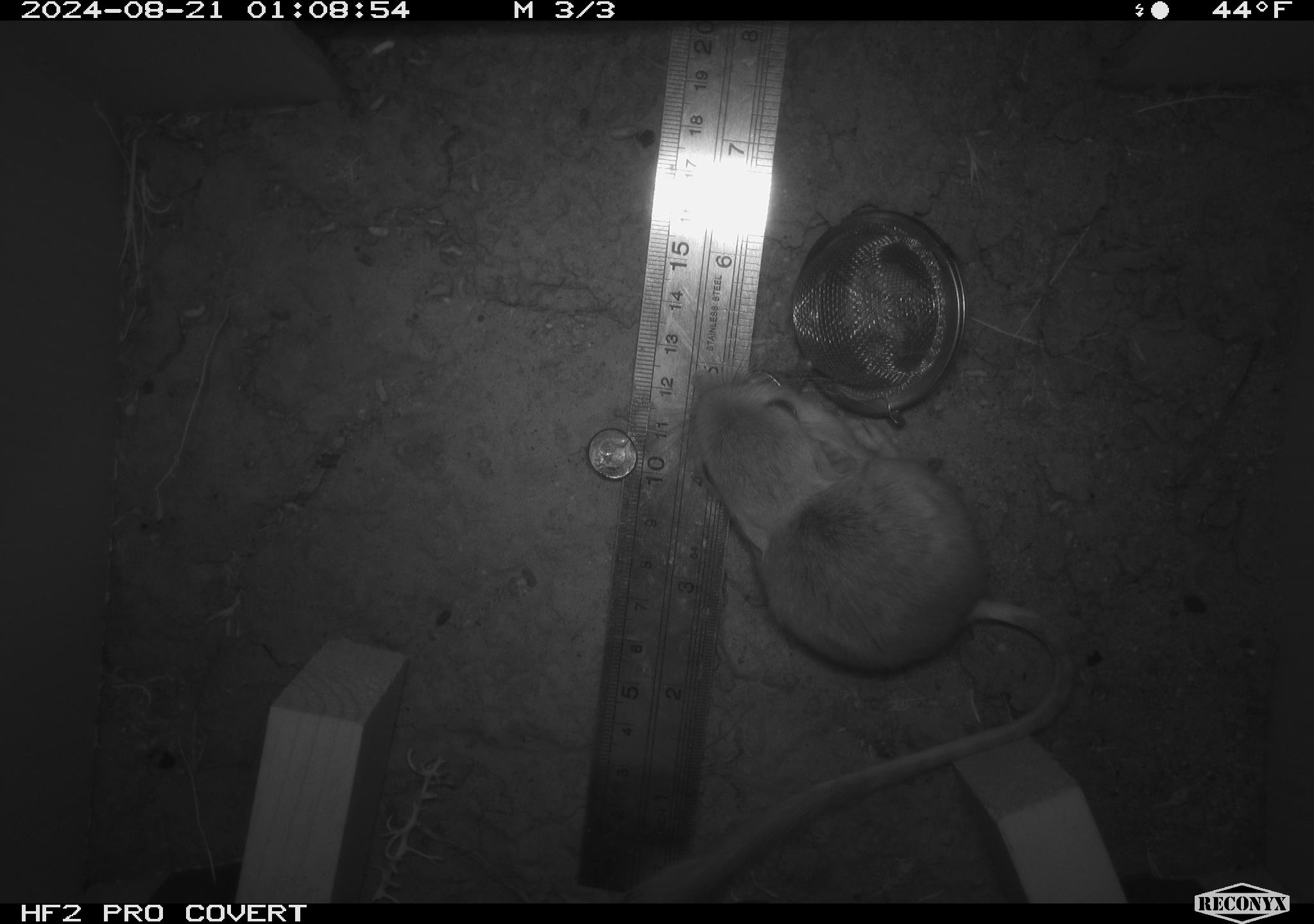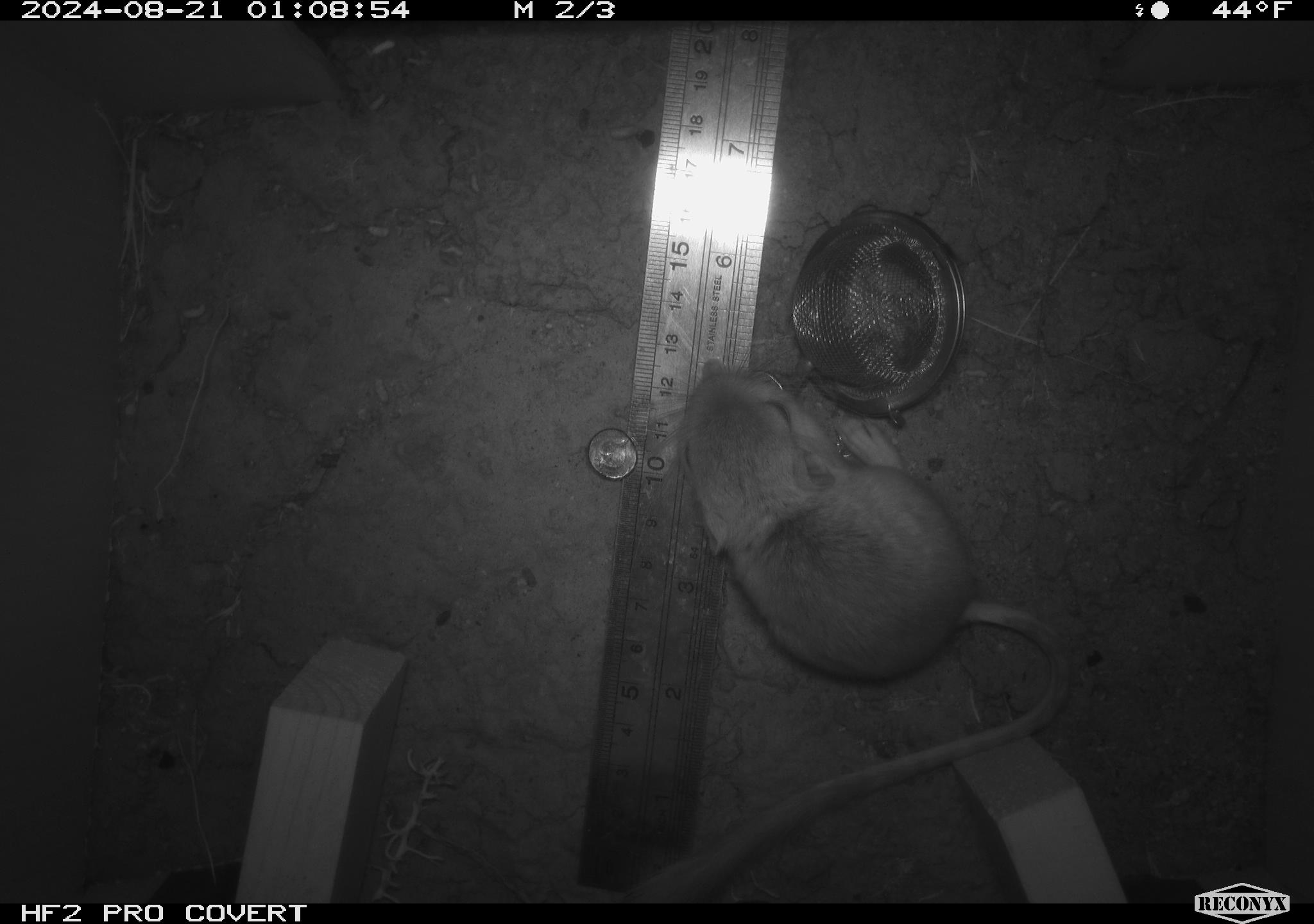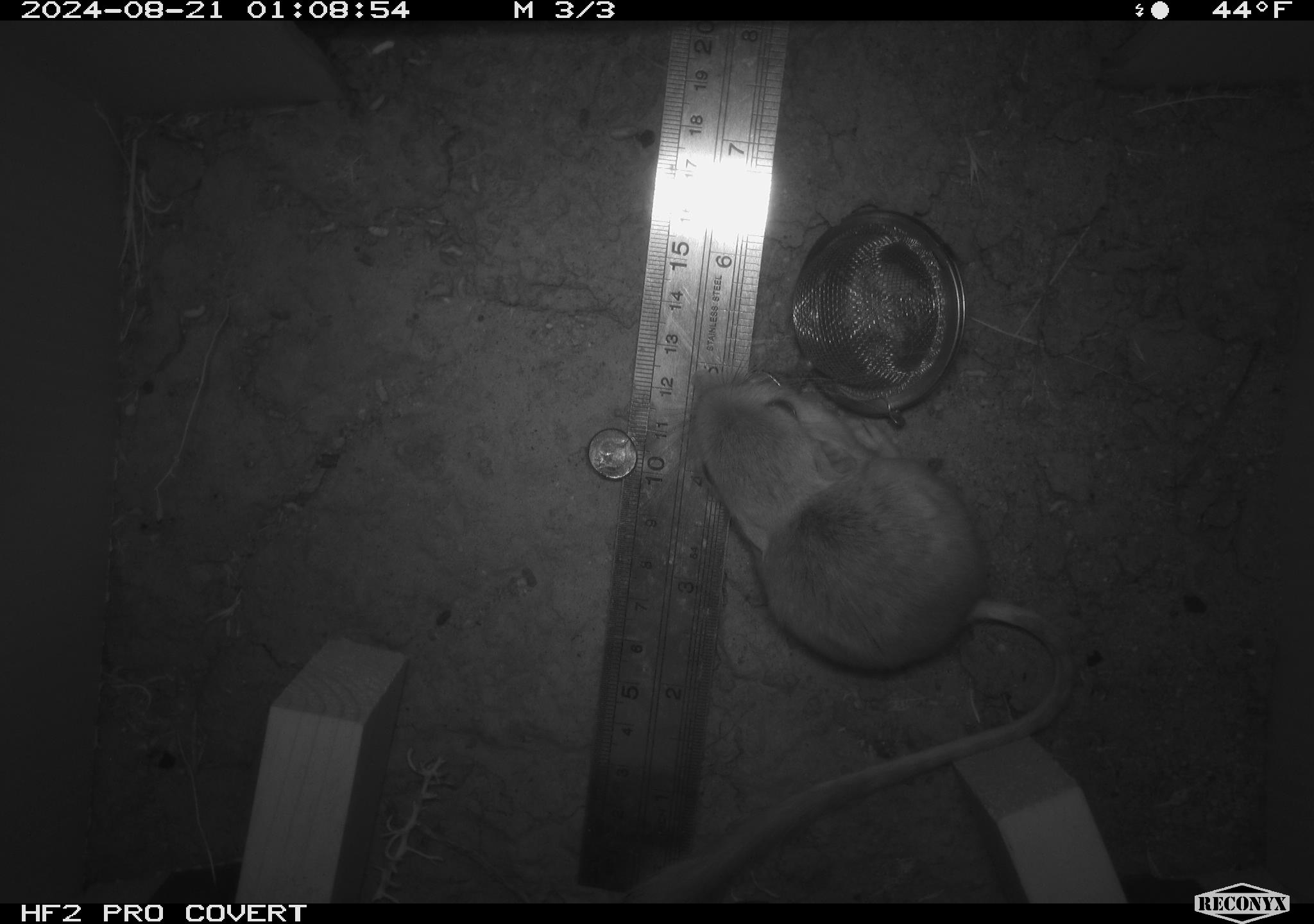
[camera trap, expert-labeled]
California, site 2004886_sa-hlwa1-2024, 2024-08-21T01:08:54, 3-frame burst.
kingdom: Animalia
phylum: Chordata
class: Mammalia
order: Rodentia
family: Heteromyidae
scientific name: Heteromyidae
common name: kangaroo rats and pocket mice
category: heteromyidae family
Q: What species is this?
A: Heteromyidae family (kangaroo rats and pocket mice) (Heteromyidae).